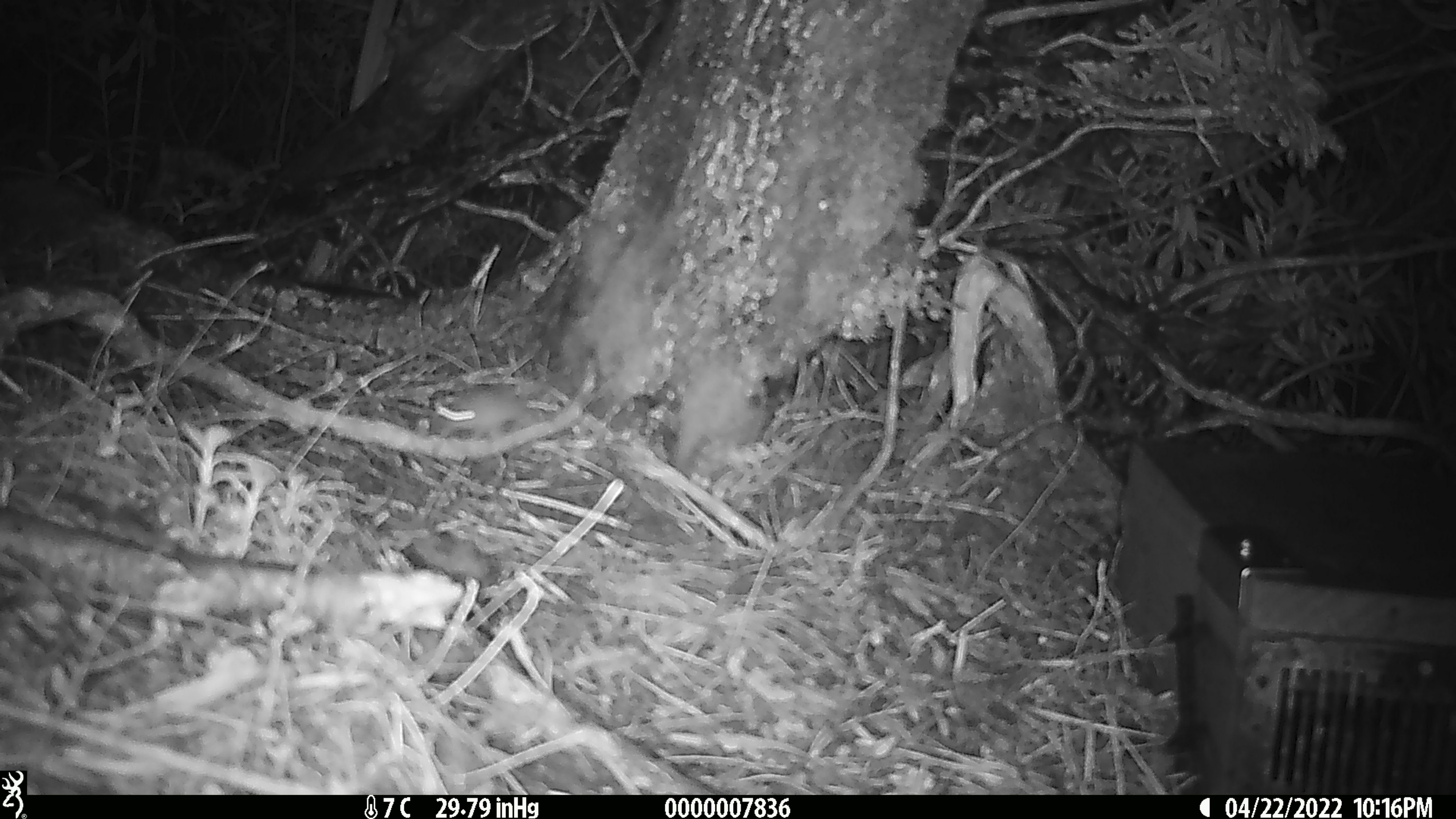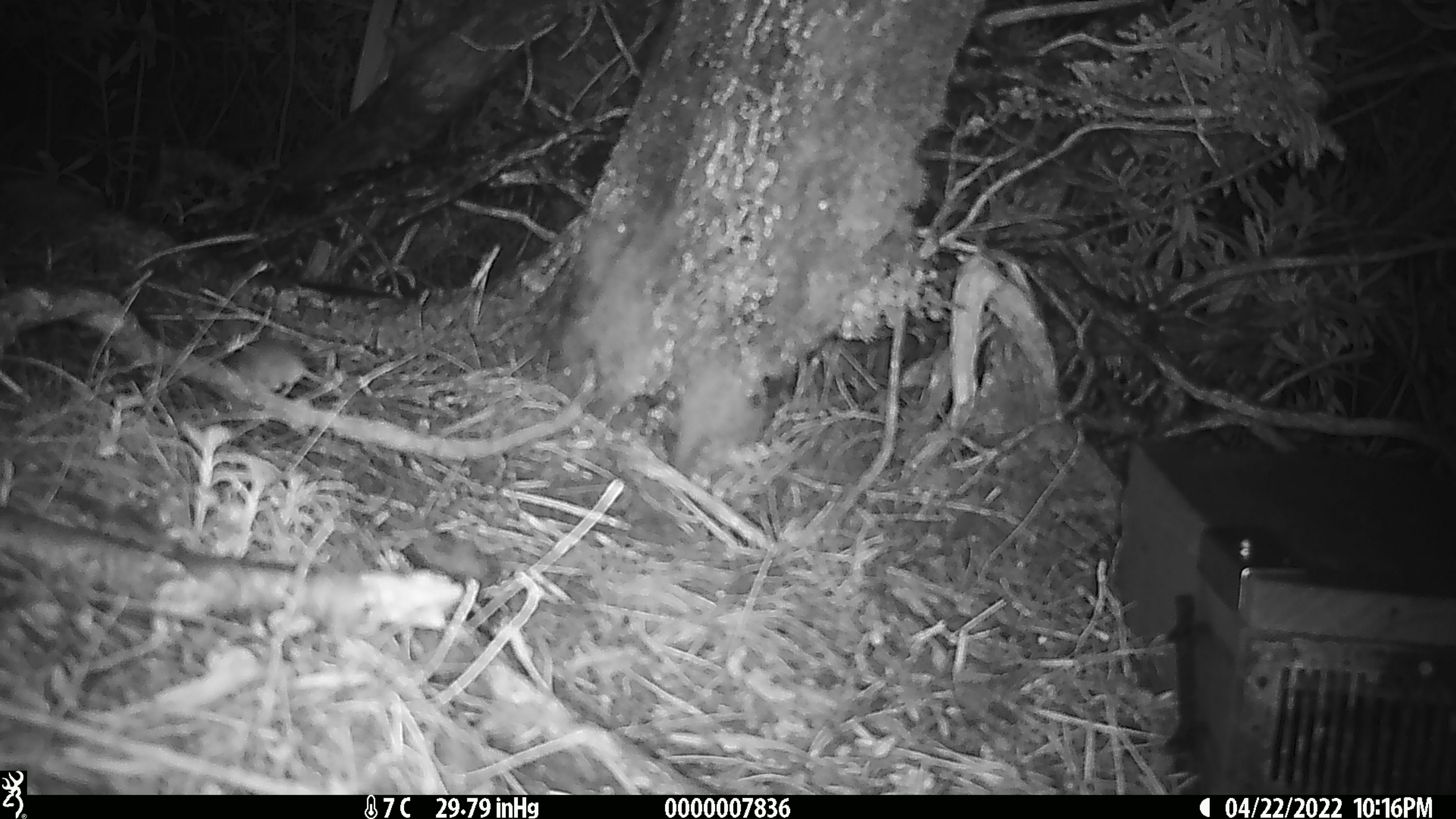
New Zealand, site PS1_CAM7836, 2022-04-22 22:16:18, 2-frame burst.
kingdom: Animalia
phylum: Chordata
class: Mammalia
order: Rodentia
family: Muridae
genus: Mus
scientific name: Mus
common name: mouse